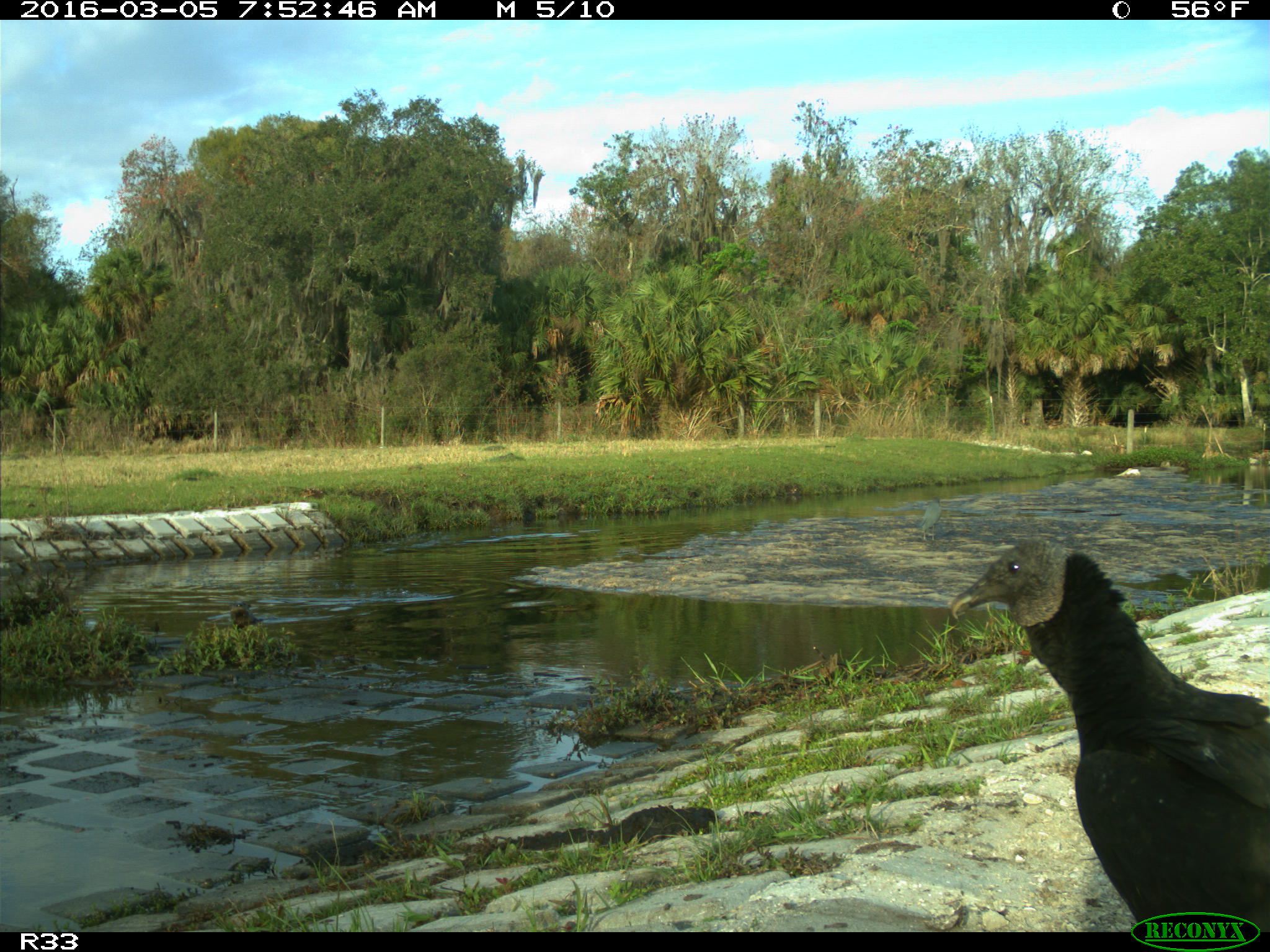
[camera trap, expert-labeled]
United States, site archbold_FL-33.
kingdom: Animalia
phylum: Chordata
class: Aves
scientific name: Aves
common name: birds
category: unidentified bird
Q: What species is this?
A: Unidentified bird (birds) (Aves).